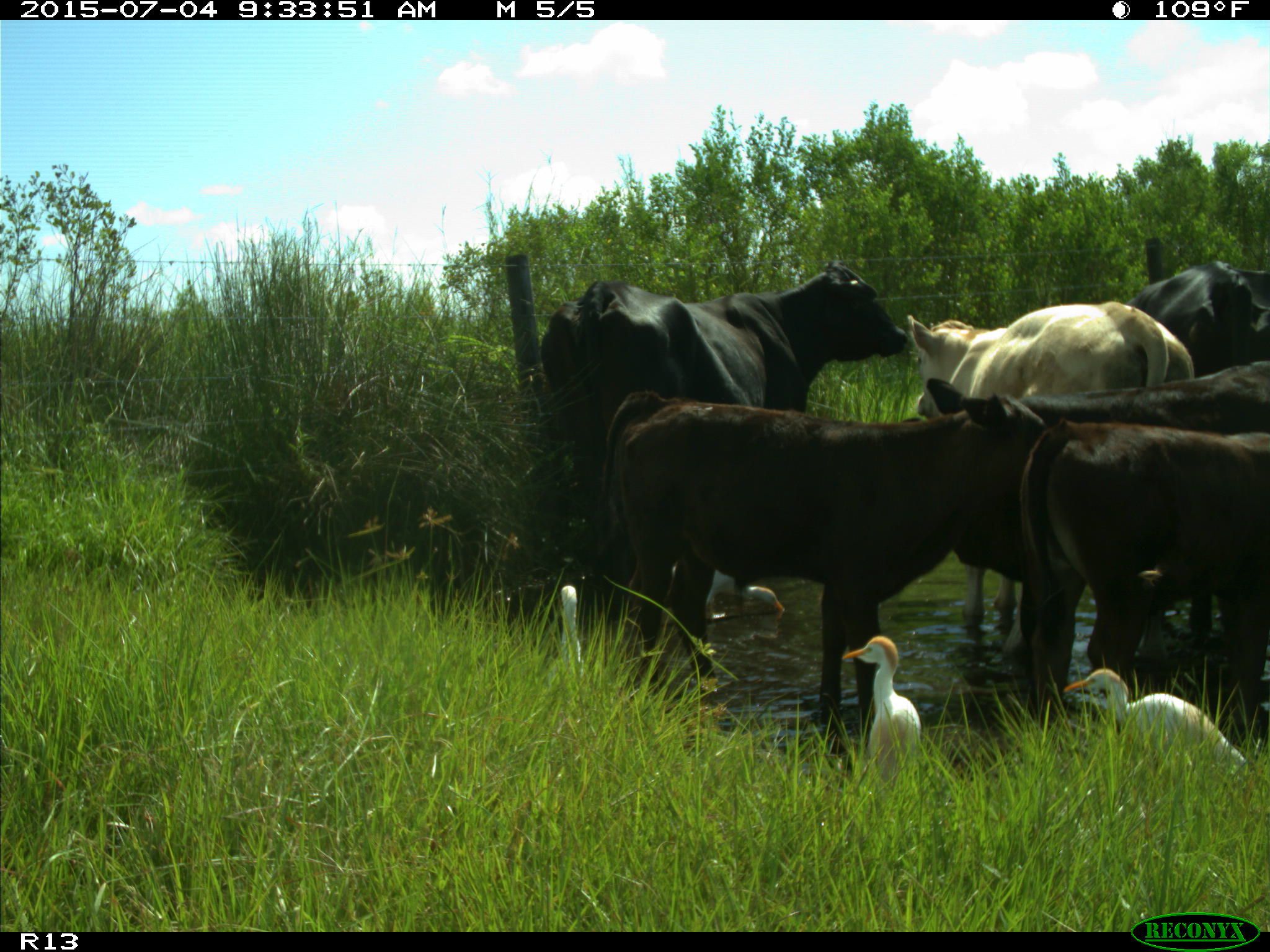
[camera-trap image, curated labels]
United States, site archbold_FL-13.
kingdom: Animalia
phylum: Chordata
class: Mammalia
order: Artiodactyla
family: Bovidae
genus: Bos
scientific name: Bos taurus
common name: domestic cow